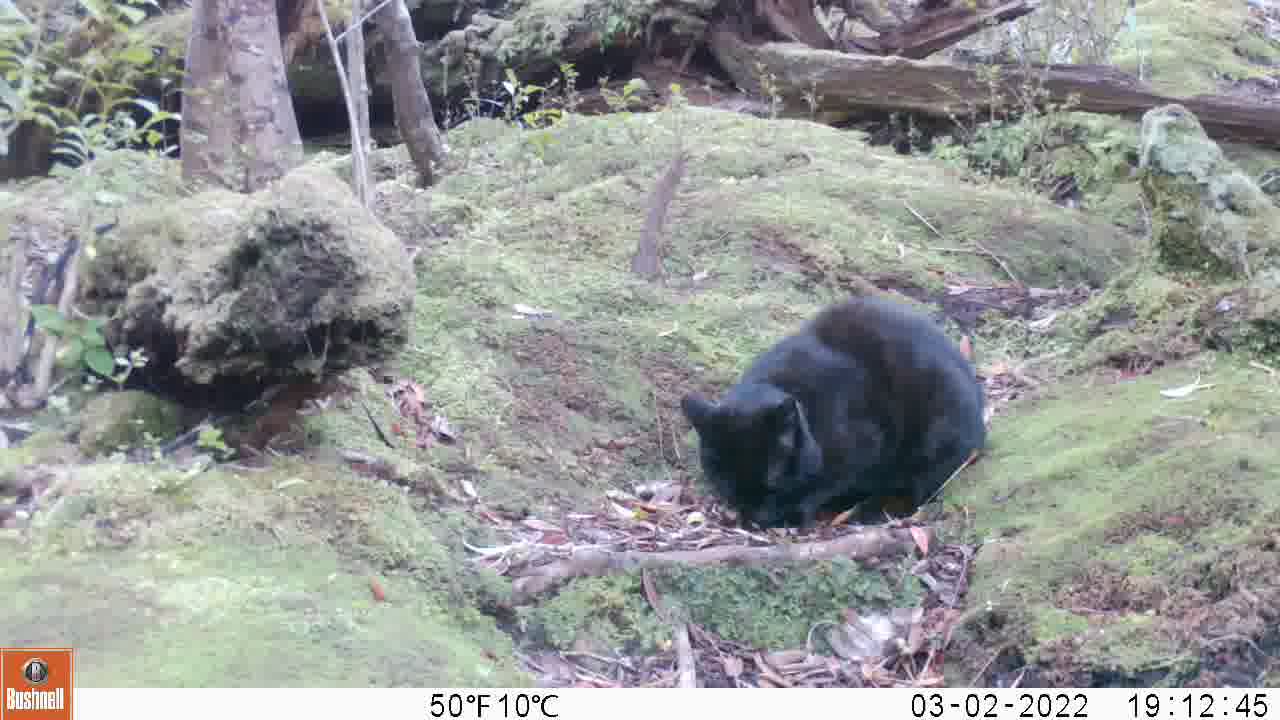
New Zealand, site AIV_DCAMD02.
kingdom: Animalia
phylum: Chordata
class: Mammalia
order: Carnivora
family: Felidae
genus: Felis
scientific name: Felis catus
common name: domestic cat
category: cat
Cat (domestic cat) (Felis catus).